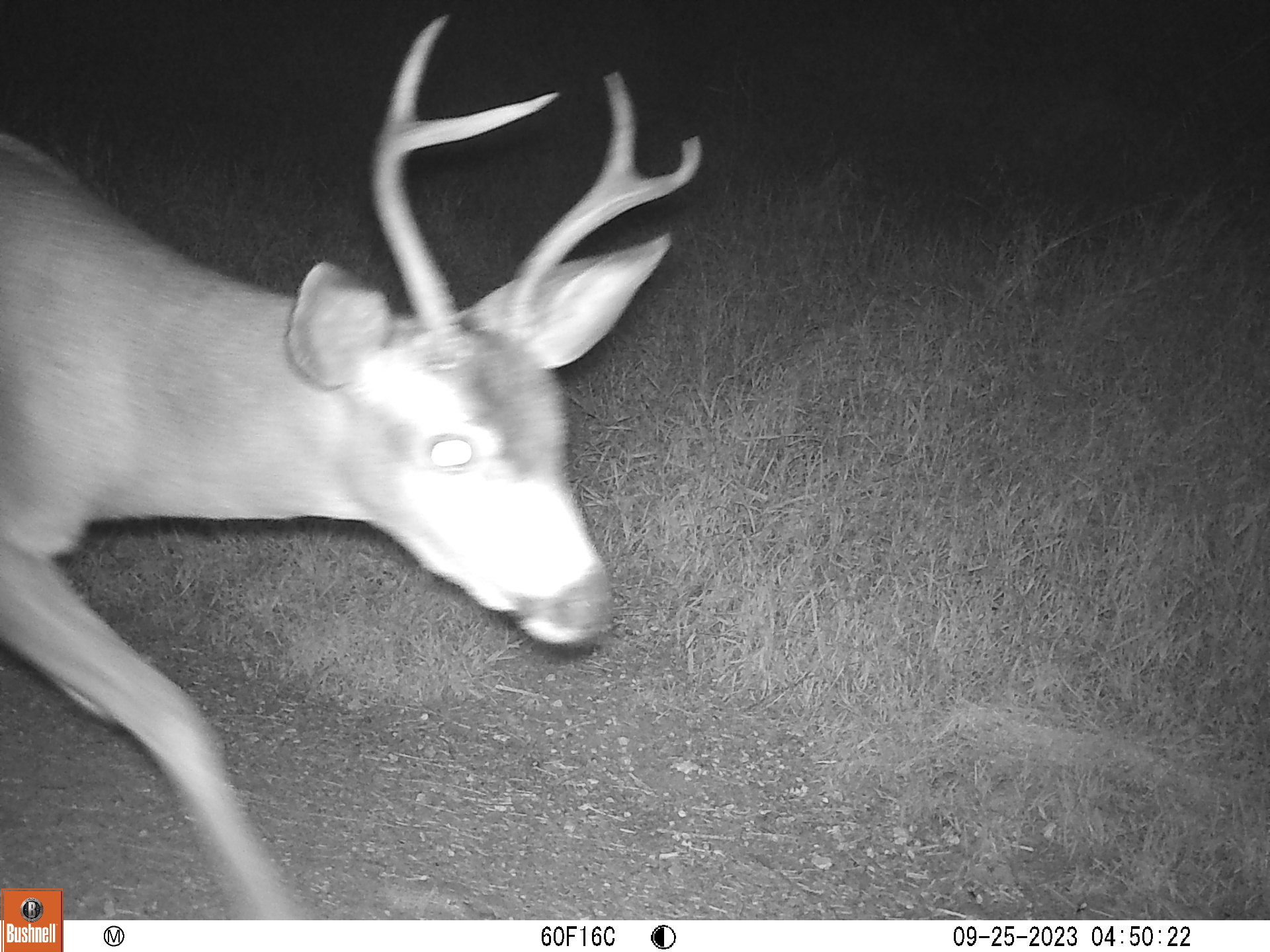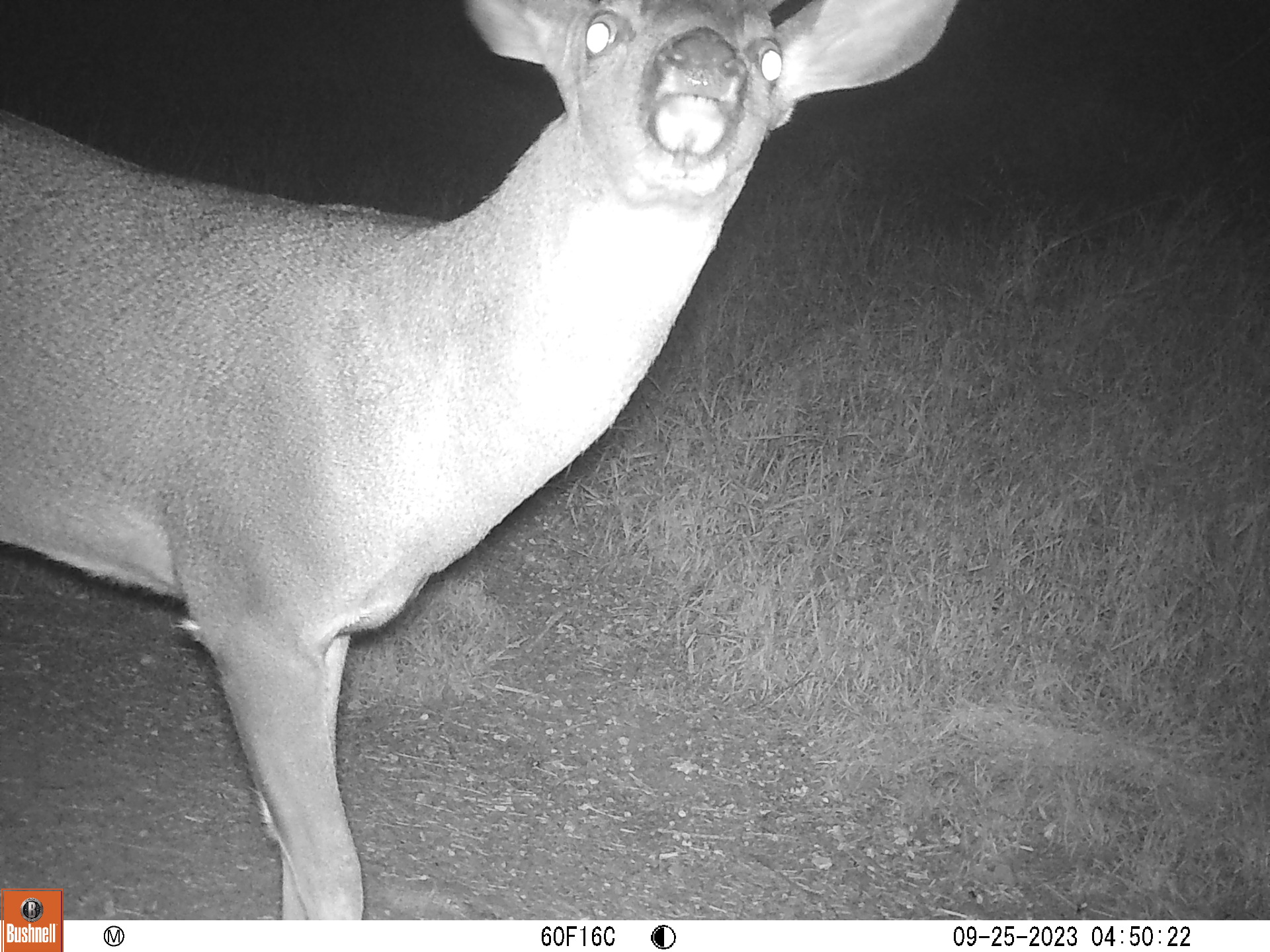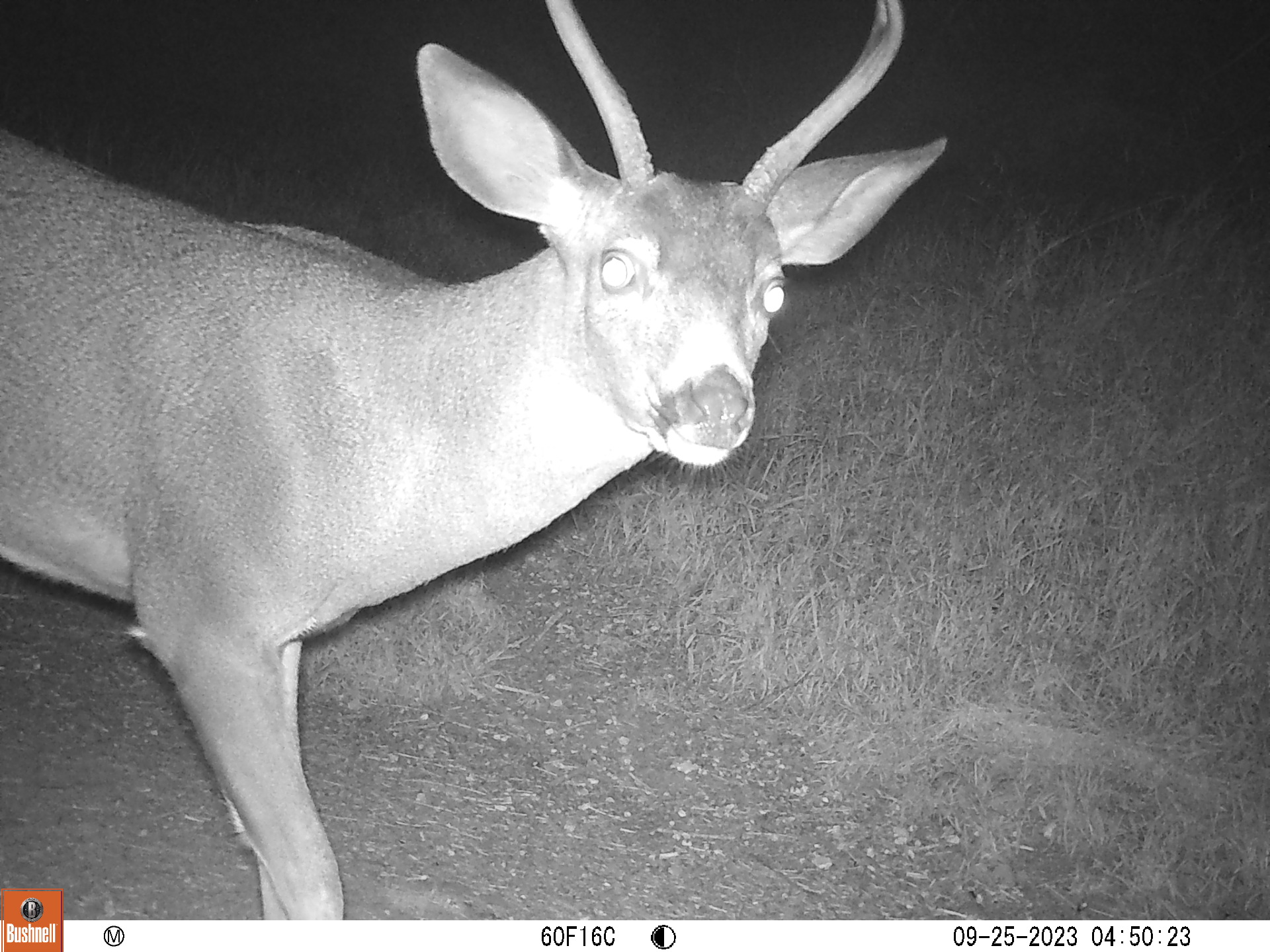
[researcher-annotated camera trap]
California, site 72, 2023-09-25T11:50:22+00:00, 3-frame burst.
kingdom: Animalia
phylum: Chordata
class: Mammalia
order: Artiodactyla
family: Cervidae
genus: Odocoileus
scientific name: Odocoileus hemionus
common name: mule deer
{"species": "mule deer (Odocoileus hemionus)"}